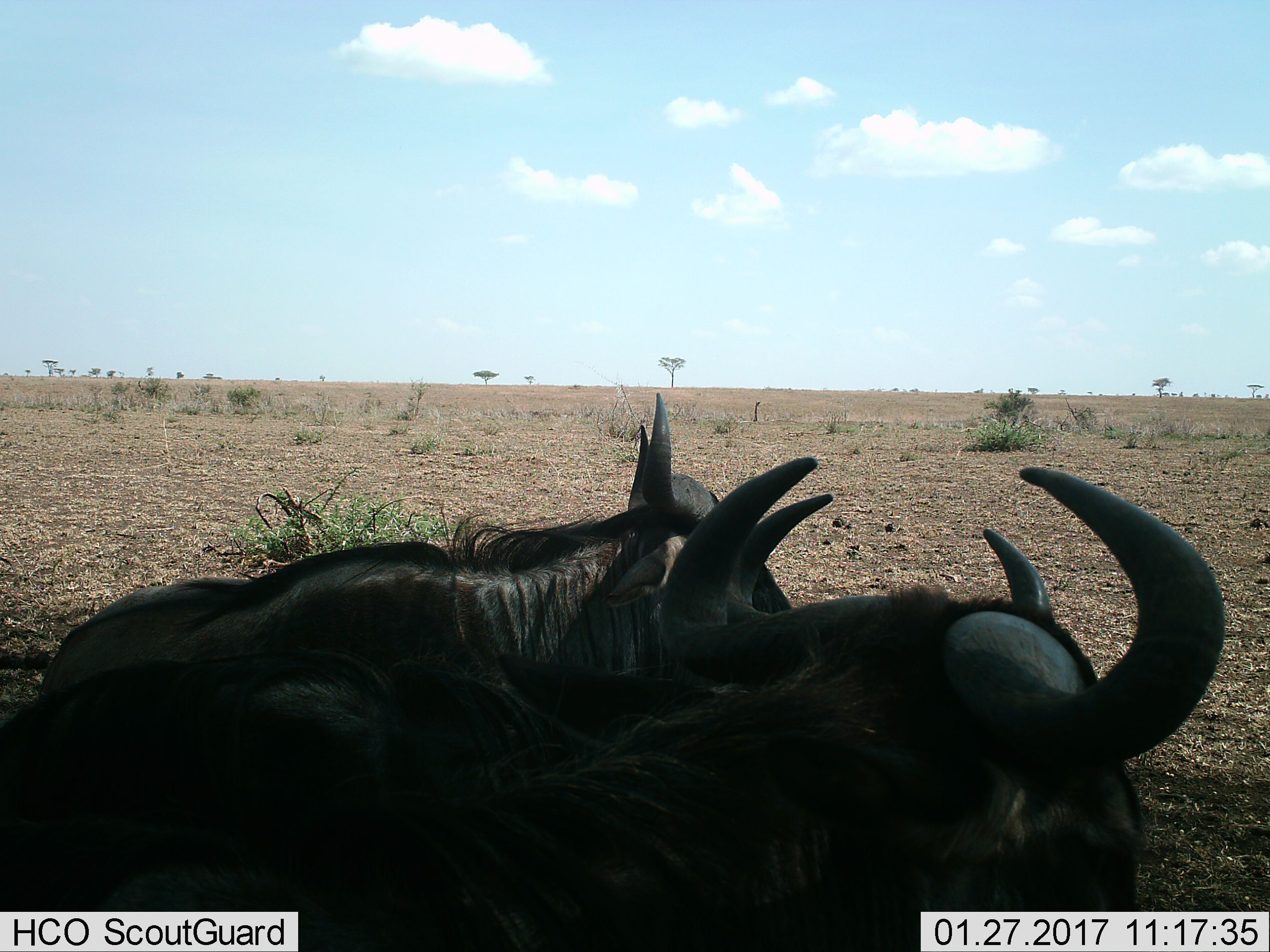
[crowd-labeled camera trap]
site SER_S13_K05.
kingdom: Animalia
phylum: Chordata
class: Mammalia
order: Artiodactyla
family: Bovidae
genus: Connochaetes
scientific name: Connochaetes taurinus taurinus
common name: blue wildebeest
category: wildebeestblue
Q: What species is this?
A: Wildebeestblue (blue wildebeest) (Connochaetes taurinus taurinus).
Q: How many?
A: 2.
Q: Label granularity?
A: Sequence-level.